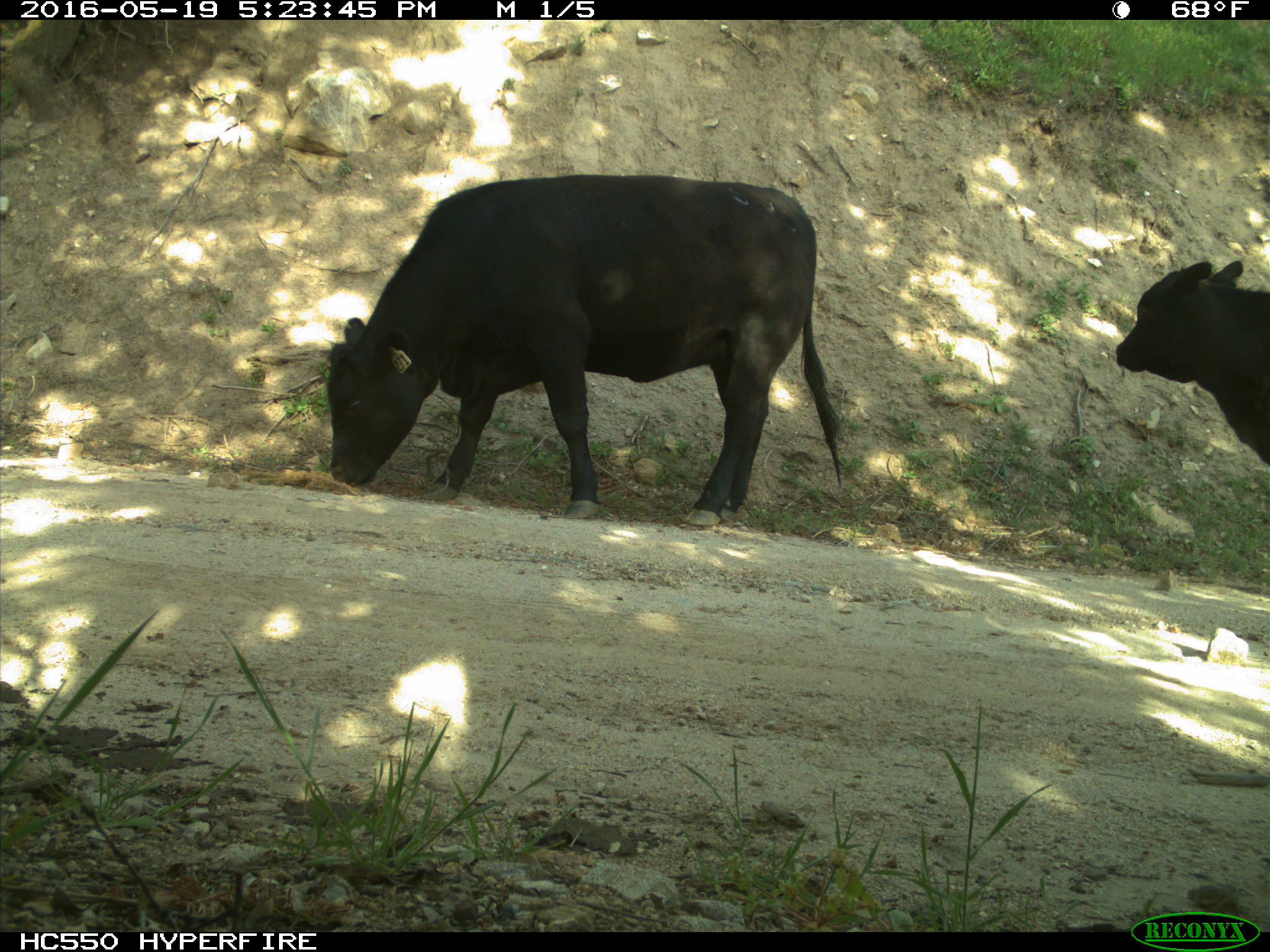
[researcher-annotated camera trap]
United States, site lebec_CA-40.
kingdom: Animalia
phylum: Chordata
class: Mammalia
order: Artiodactyla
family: Bovidae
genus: Bos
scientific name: Bos taurus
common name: domestic cow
Bos taurus (domestic cow).